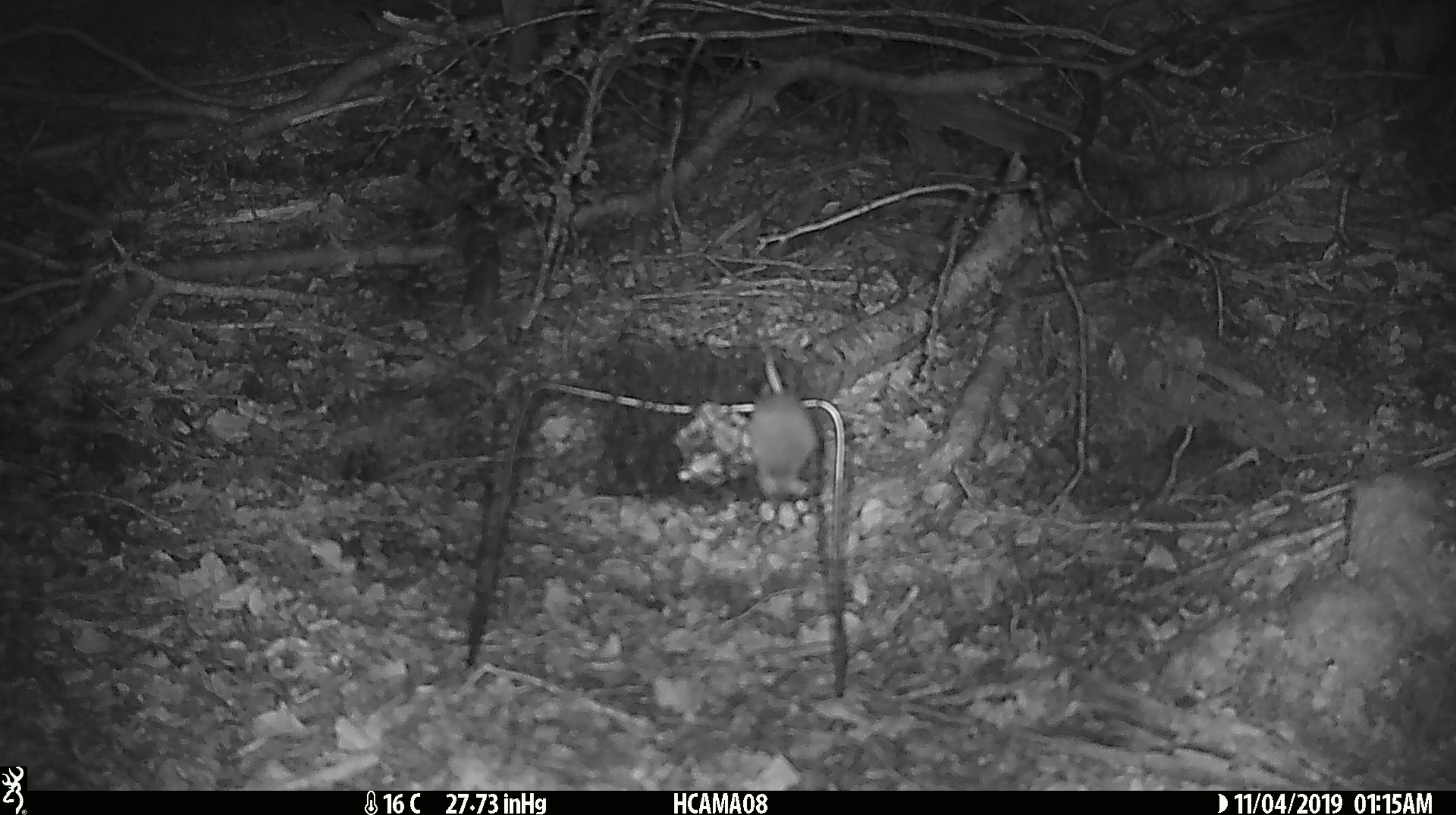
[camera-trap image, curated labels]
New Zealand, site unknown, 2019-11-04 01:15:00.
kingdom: Animalia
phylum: Chordata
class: Mammalia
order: Rodentia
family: Muridae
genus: Mus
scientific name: Mus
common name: mouse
Mouse (Mus).